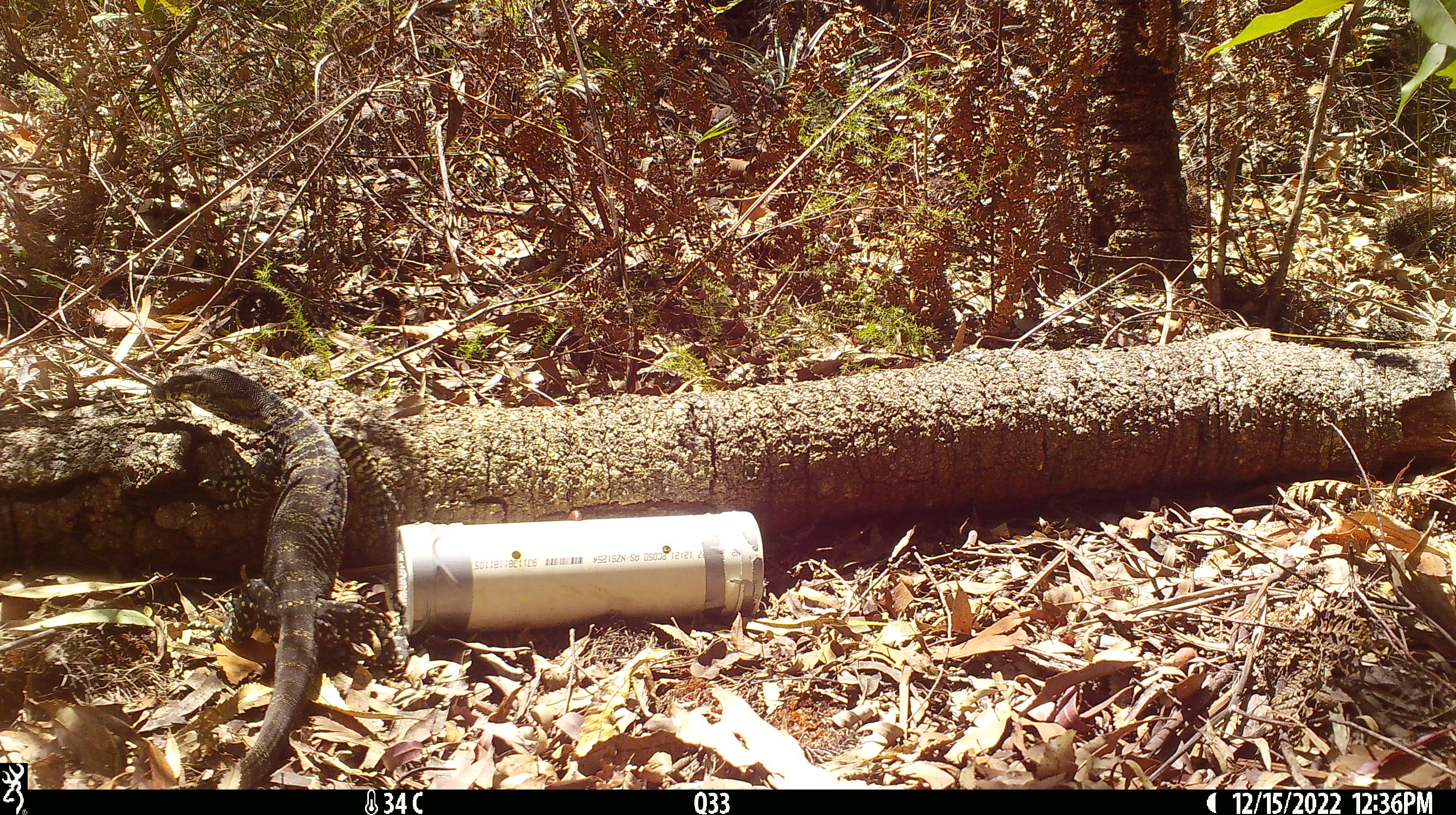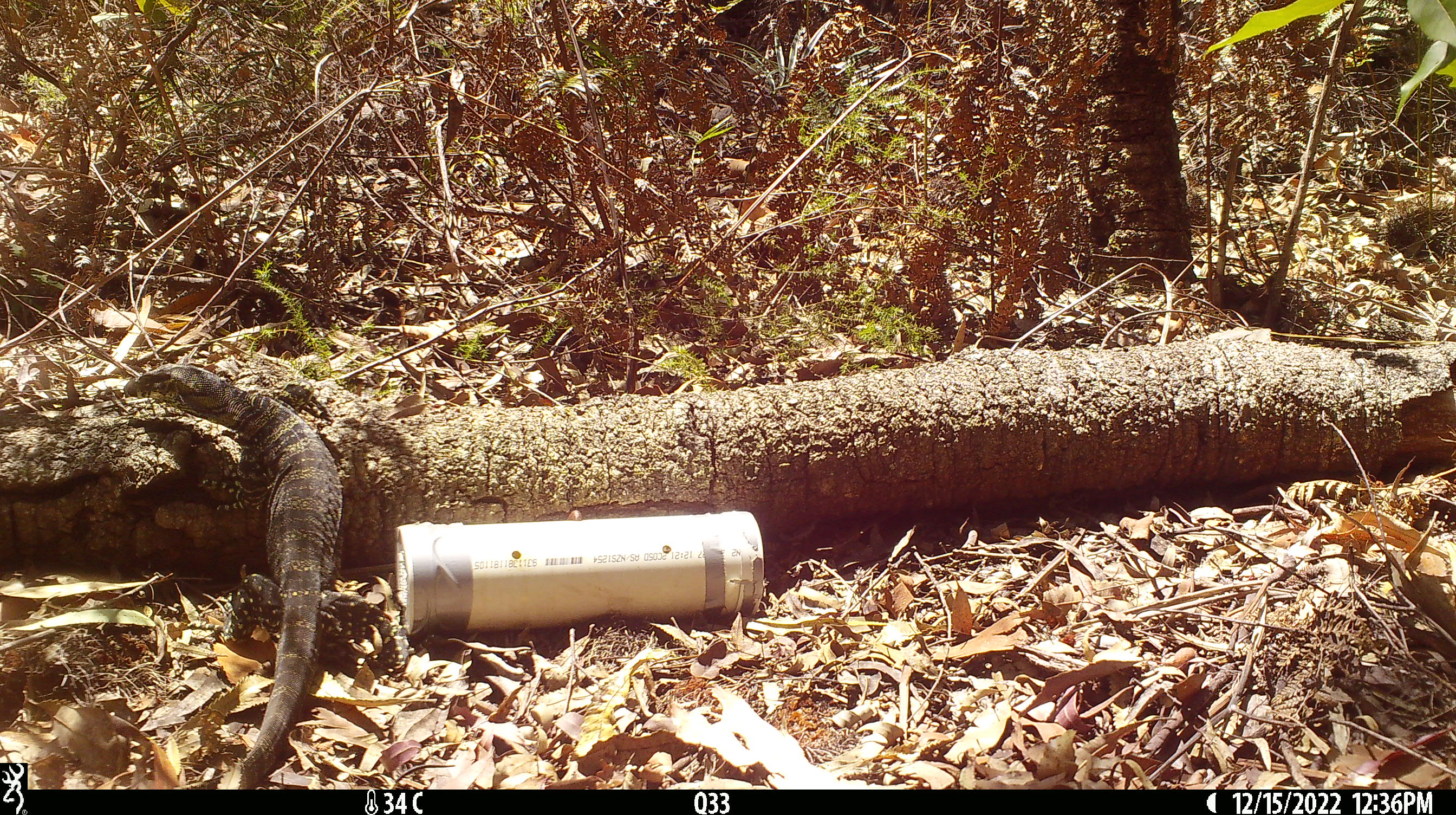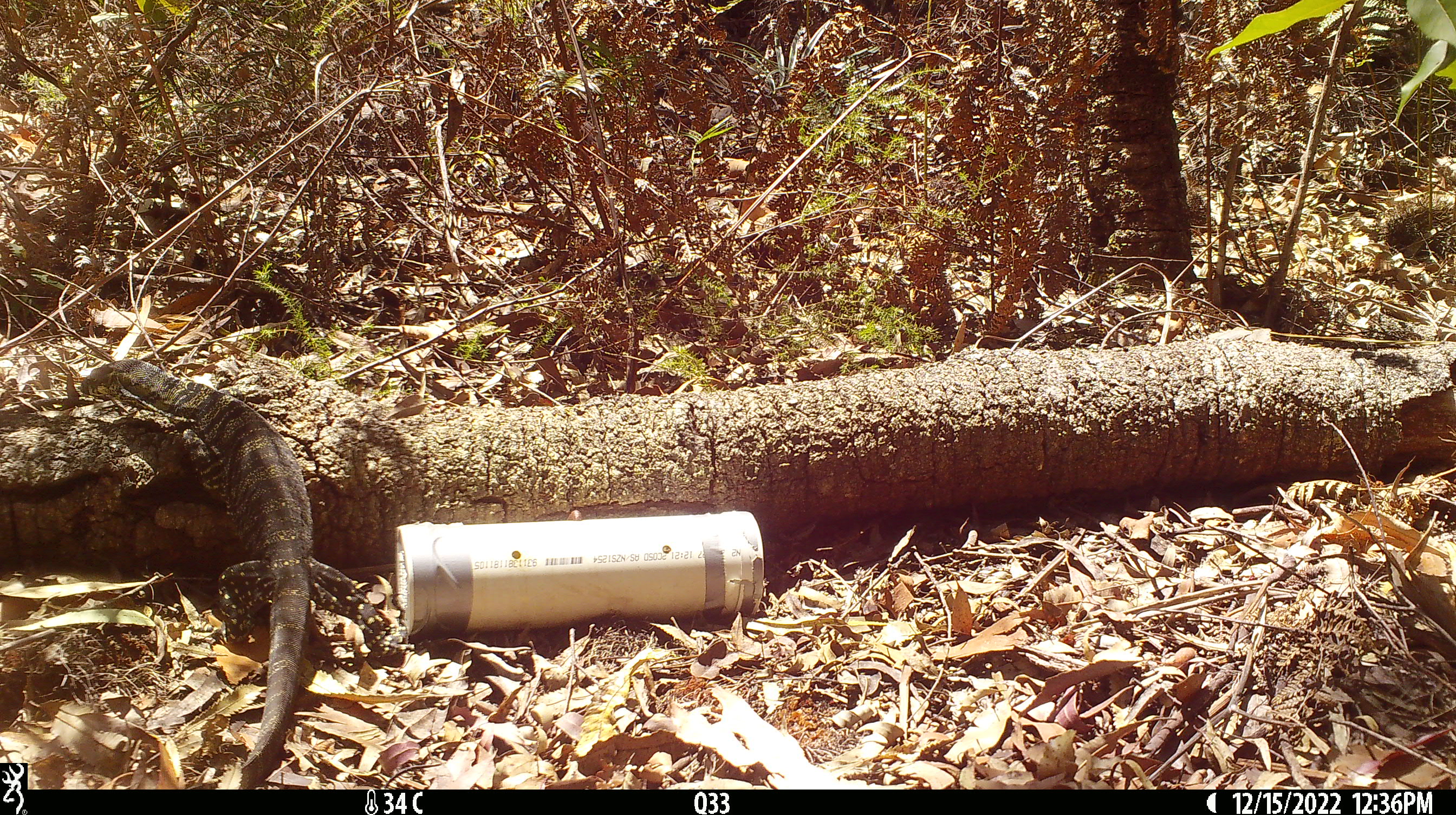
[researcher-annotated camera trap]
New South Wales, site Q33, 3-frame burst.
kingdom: Animalia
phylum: Chordata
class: Reptilia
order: Squamata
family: Varanidae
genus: Varanus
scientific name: Varanus varius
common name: lace monitor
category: goanna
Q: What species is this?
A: Goanna (lace monitor) (Varanus varius).